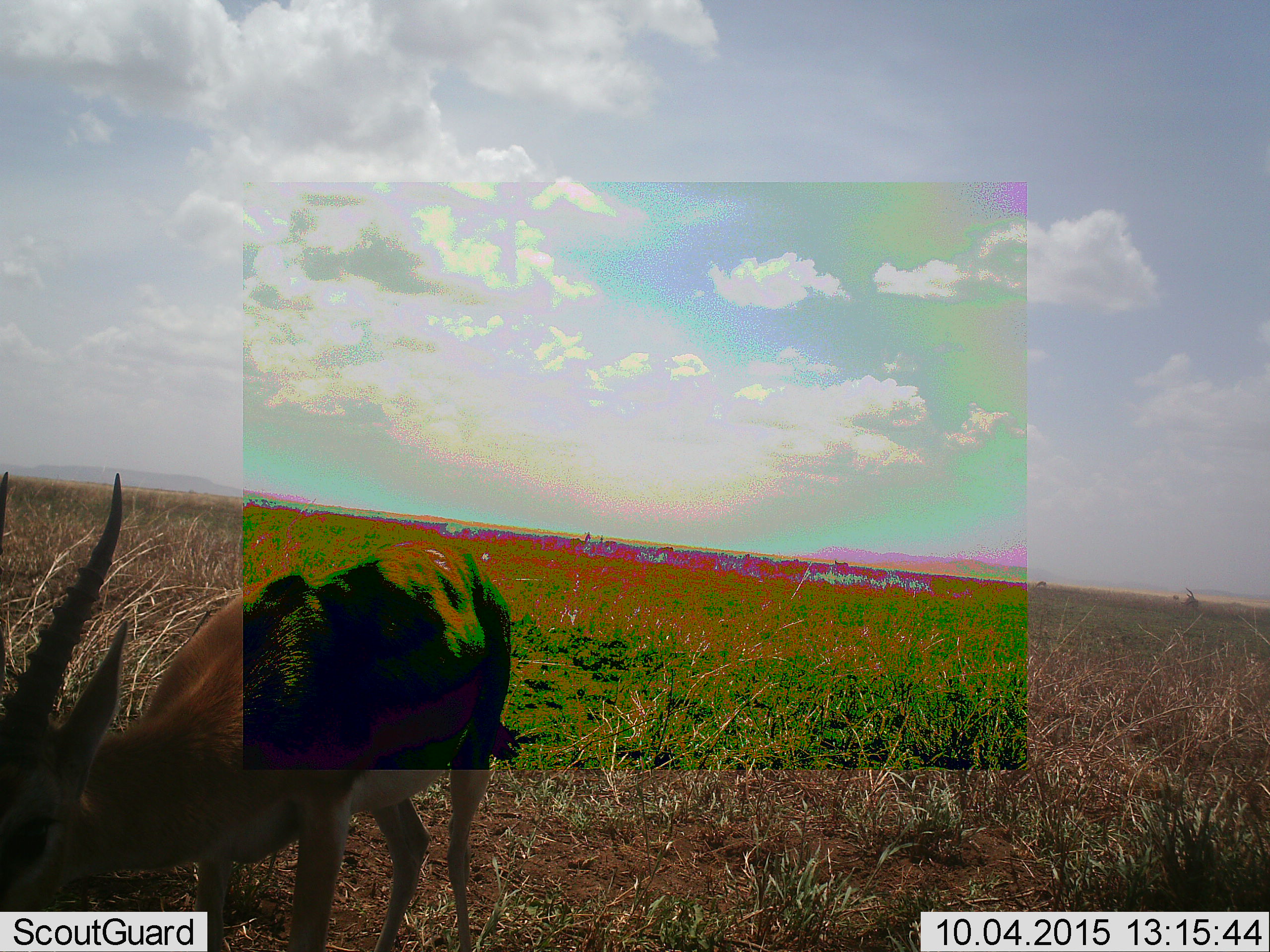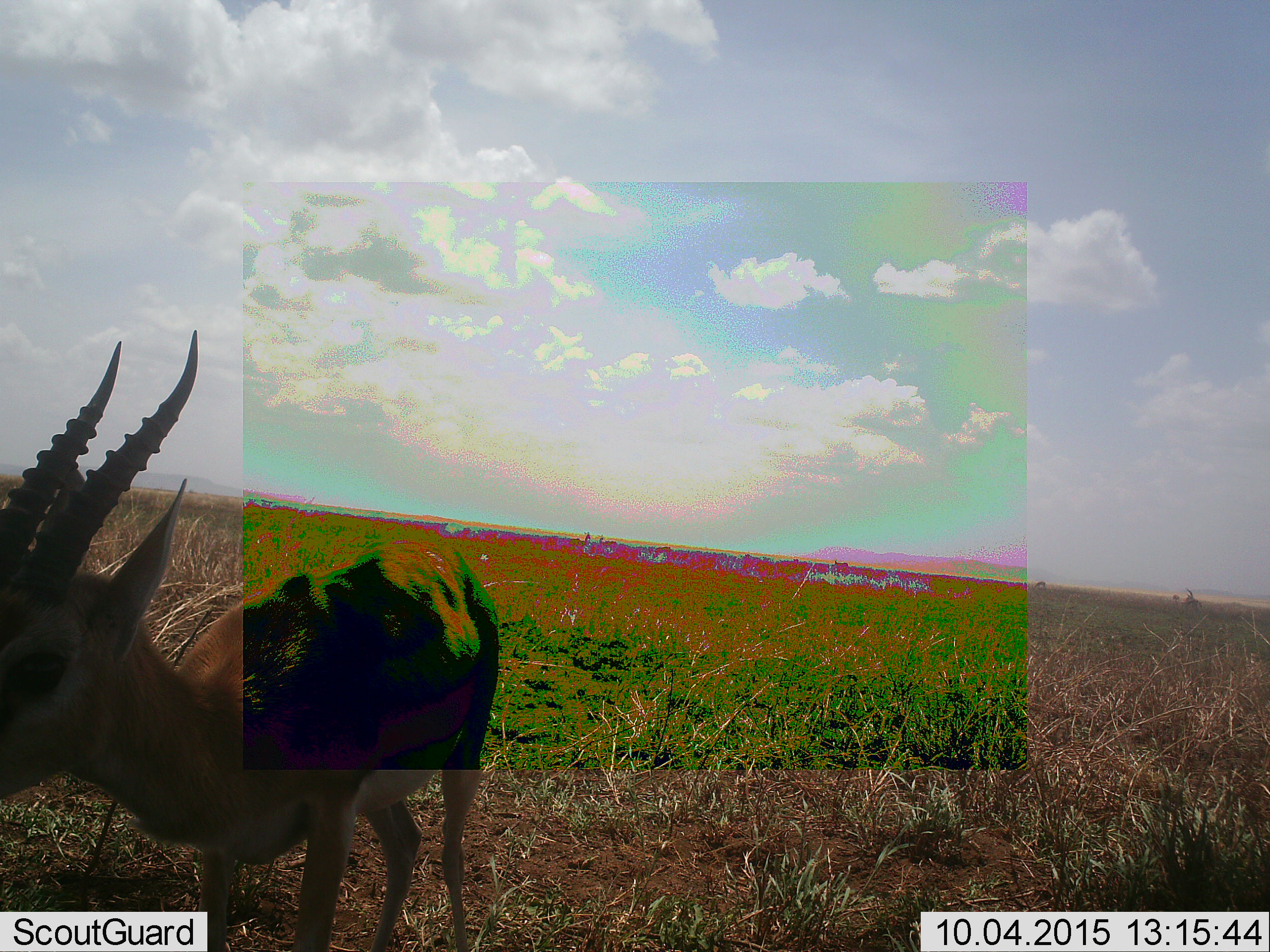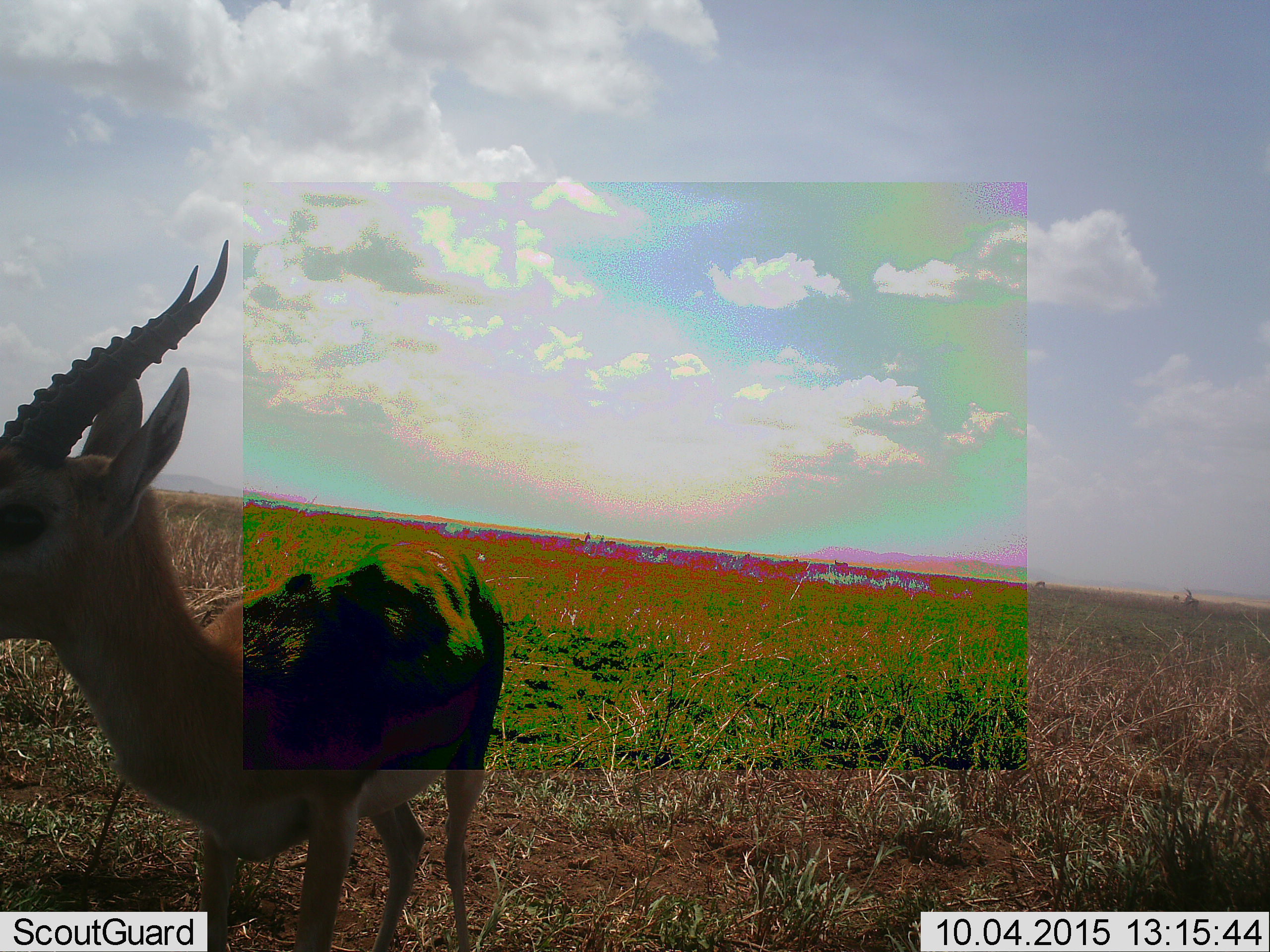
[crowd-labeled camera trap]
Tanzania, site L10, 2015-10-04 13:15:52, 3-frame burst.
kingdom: Animalia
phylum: Chordata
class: Mammalia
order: Artiodactyla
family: Bovidae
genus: Eudorcas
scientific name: Eudorcas thomsonii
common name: thomson's gazelle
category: gazellethomsons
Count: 1.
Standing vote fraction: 75%.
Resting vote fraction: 0%.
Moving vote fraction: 0%.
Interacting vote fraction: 0%.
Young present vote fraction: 0%.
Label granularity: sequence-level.